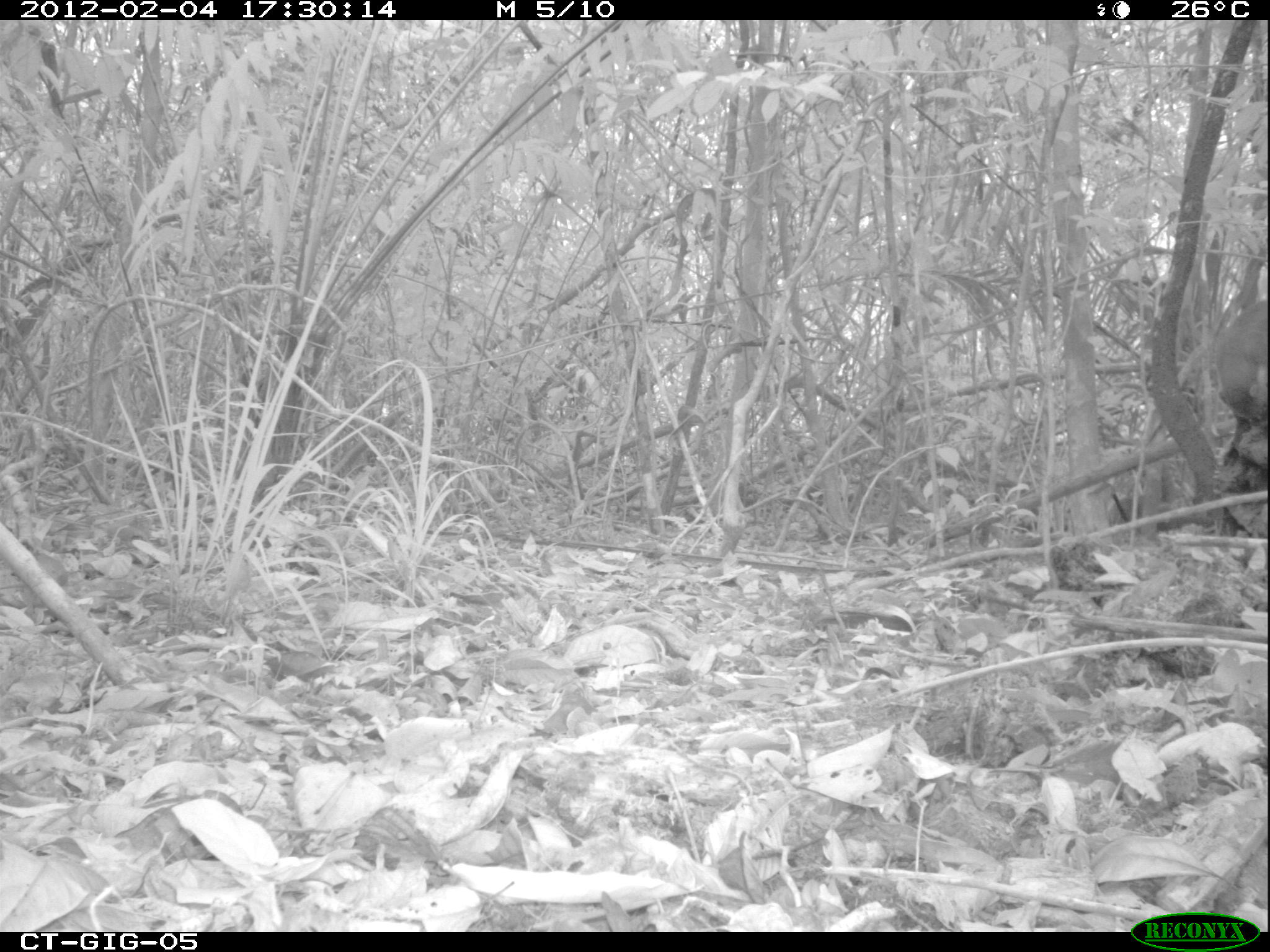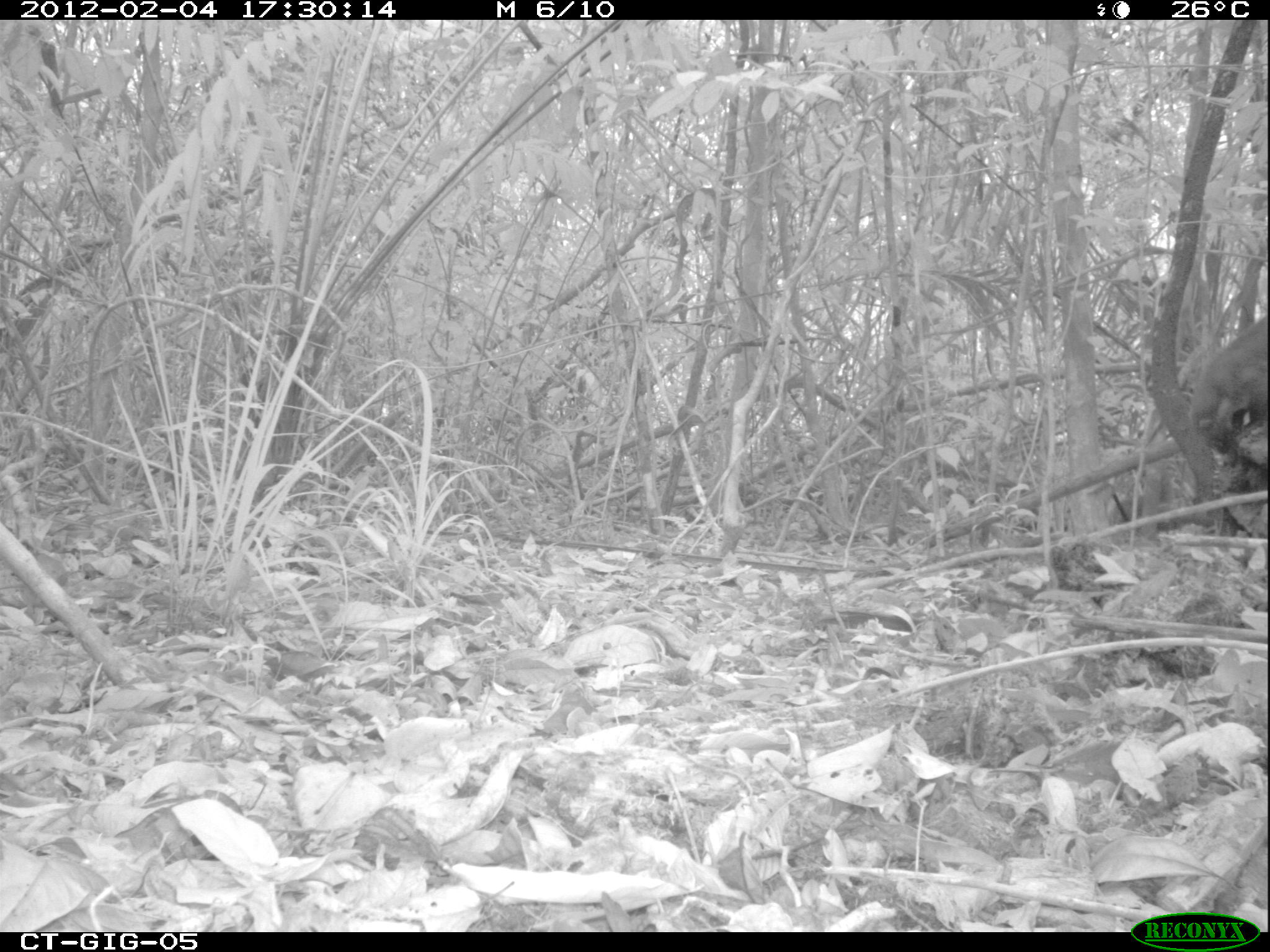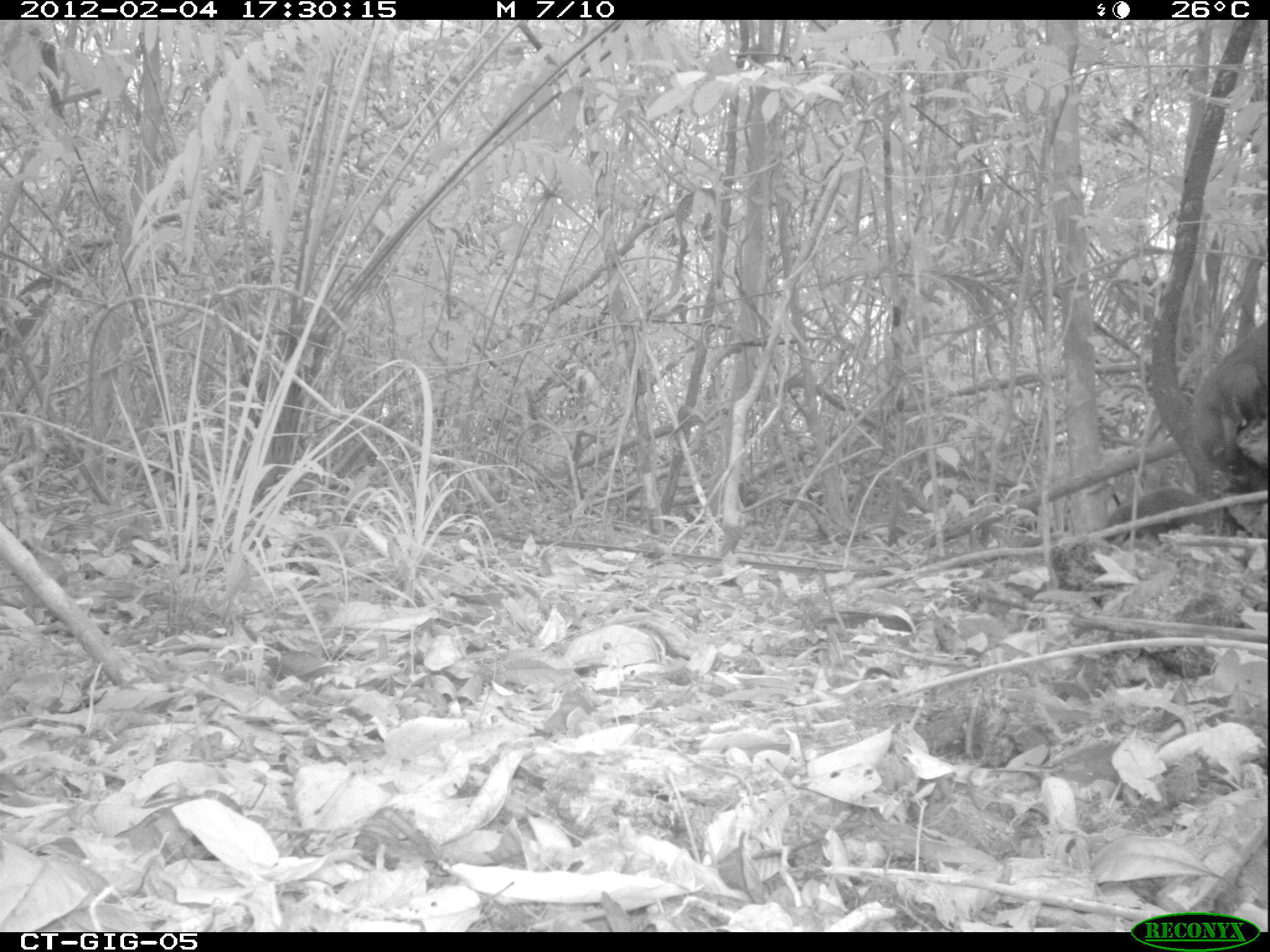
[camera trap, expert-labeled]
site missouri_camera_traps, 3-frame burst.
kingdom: Animalia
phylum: Chordata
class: Mammalia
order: Carnivora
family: Procyonidae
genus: Nasua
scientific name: Nasua narica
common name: white-nosed coati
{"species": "white-nosed coati (Nasua narica)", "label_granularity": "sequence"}